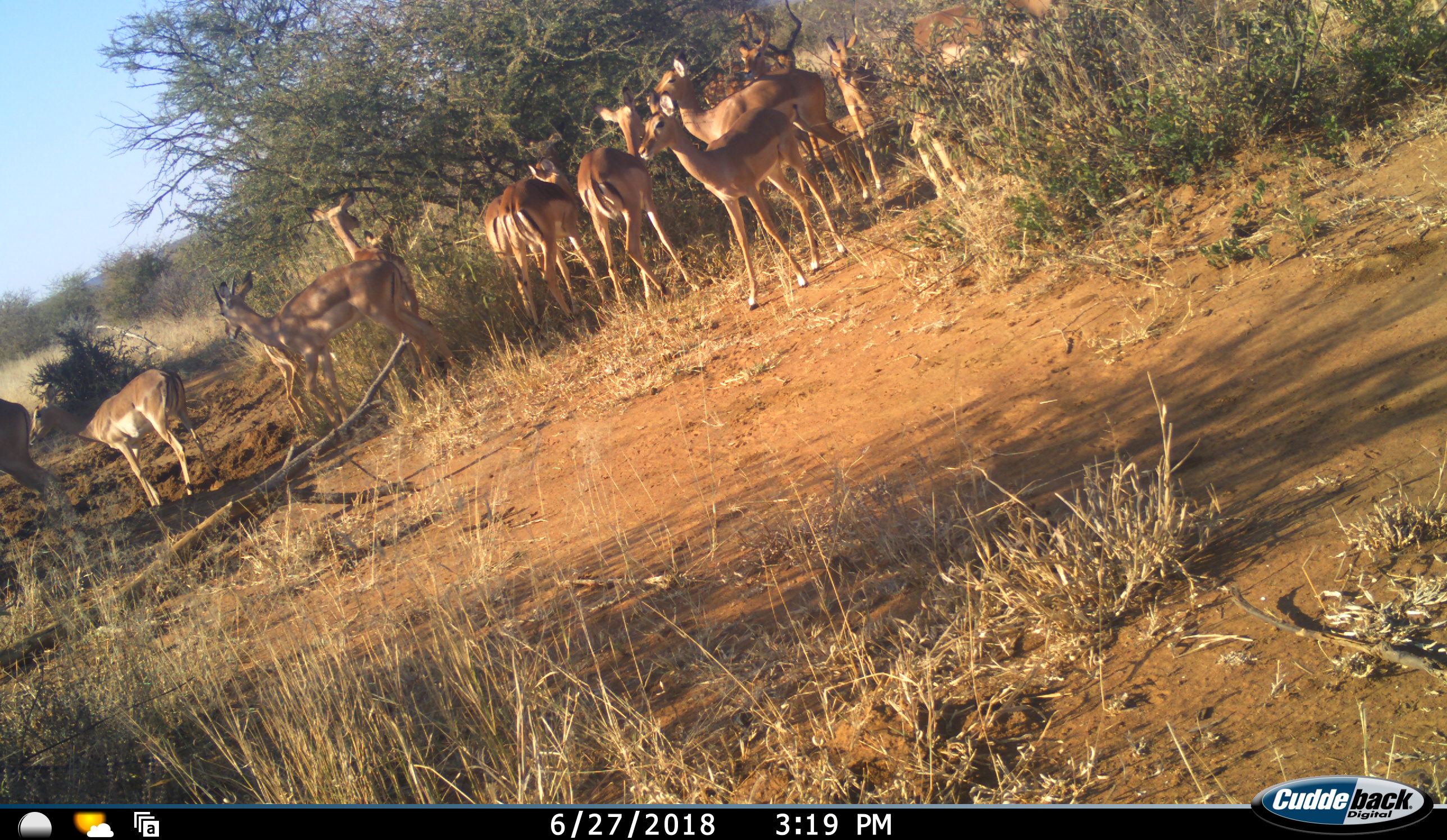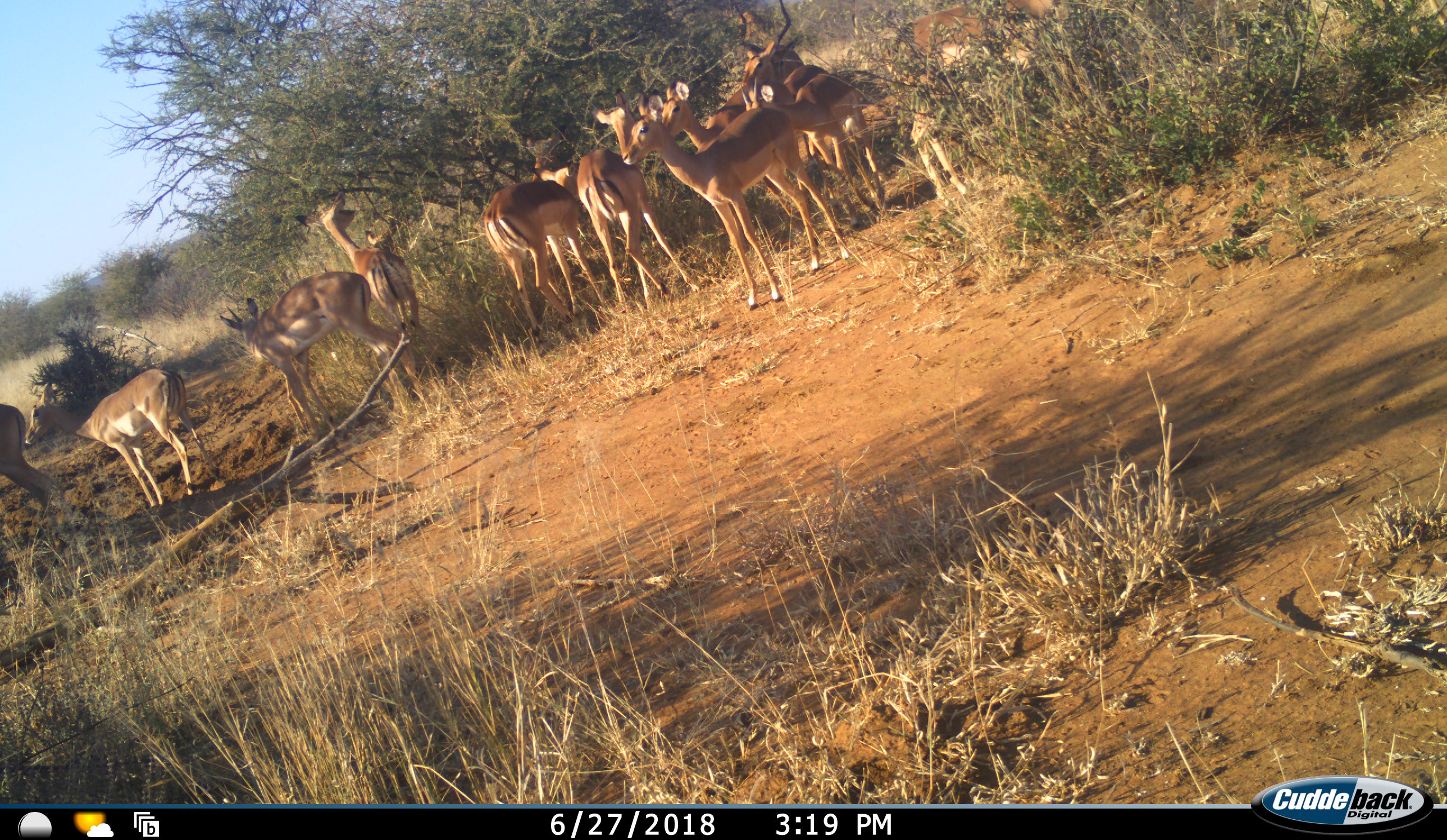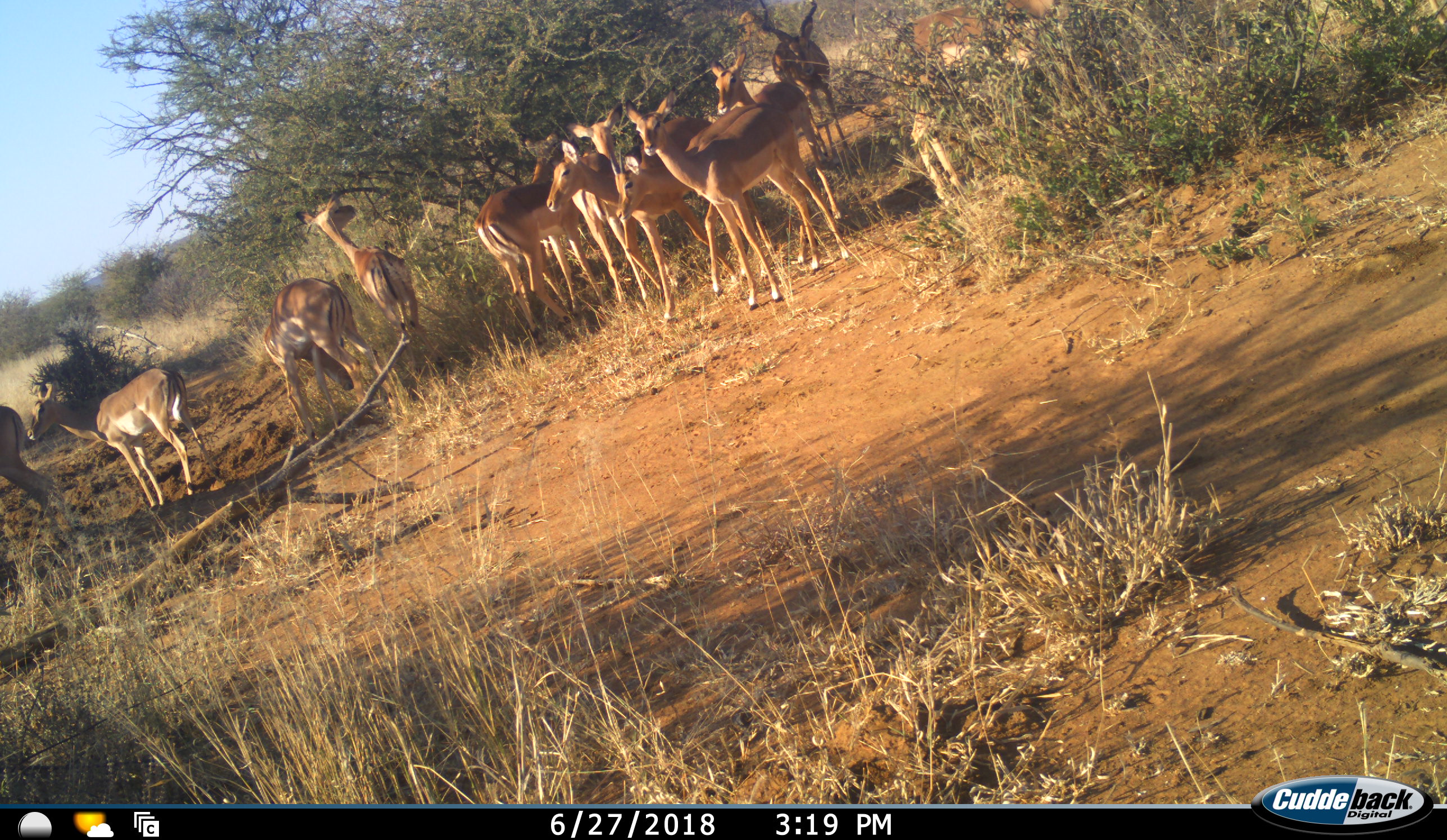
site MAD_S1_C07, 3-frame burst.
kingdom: Animalia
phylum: Chordata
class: Mammalia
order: Artiodactyla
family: Bovidae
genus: Aepyceros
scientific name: Aepyceros melampus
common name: impala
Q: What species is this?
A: Impala (Aepyceros melampus).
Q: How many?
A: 11-50.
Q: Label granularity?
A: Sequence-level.